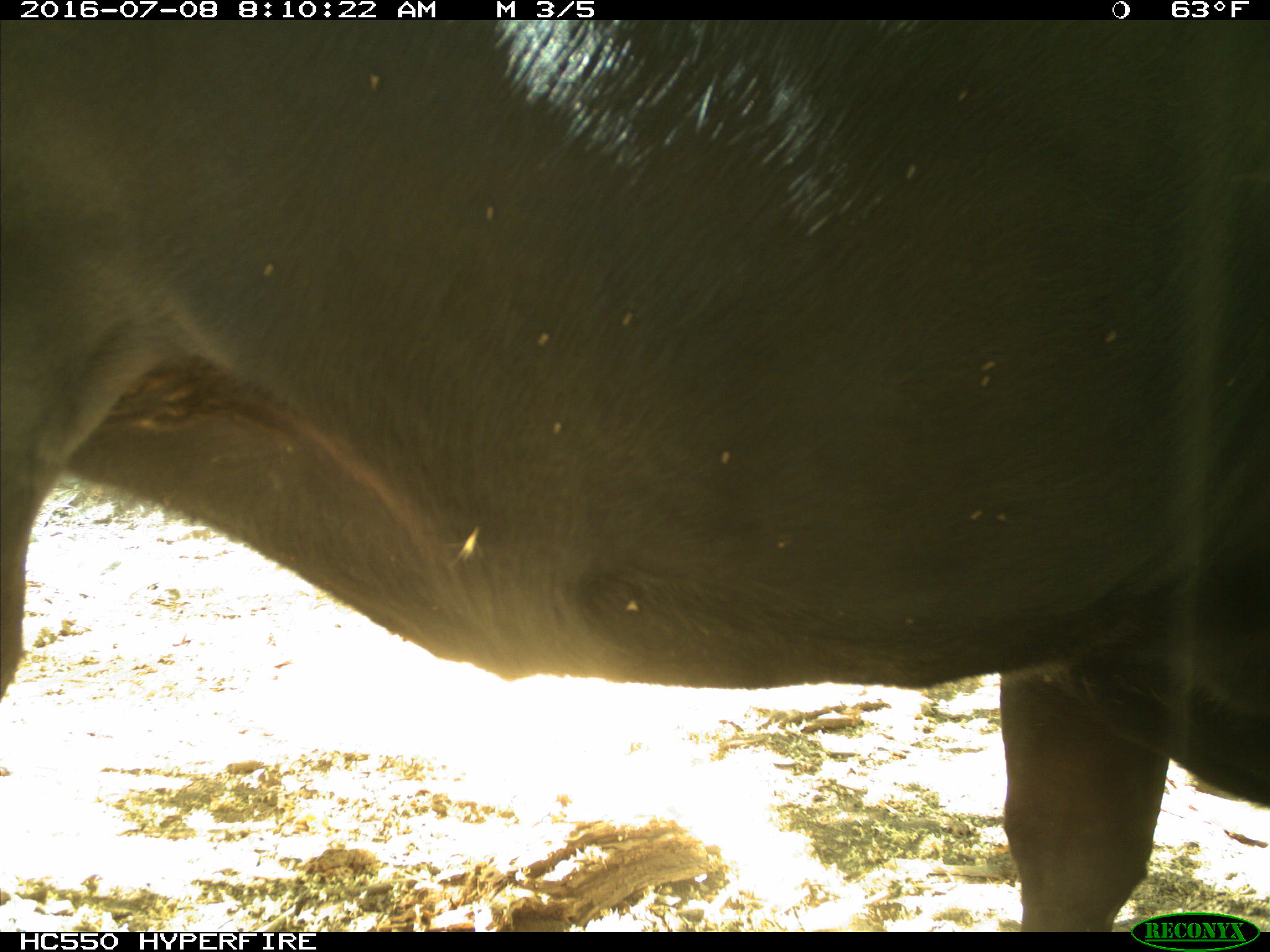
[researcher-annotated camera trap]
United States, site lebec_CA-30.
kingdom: Animalia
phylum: Chordata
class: Mammalia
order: Artiodactyla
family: Bovidae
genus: Bos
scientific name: Bos taurus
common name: domestic cow